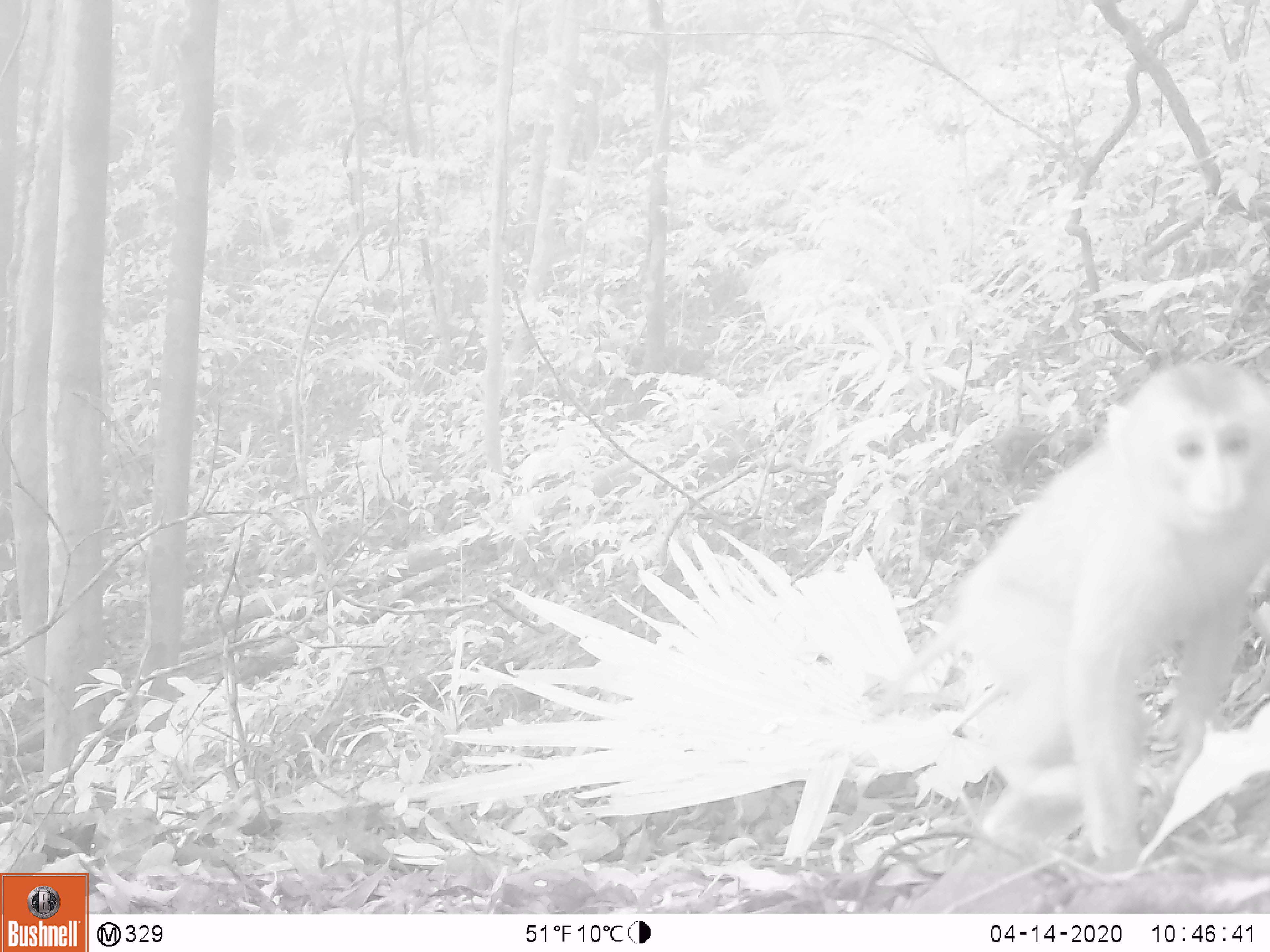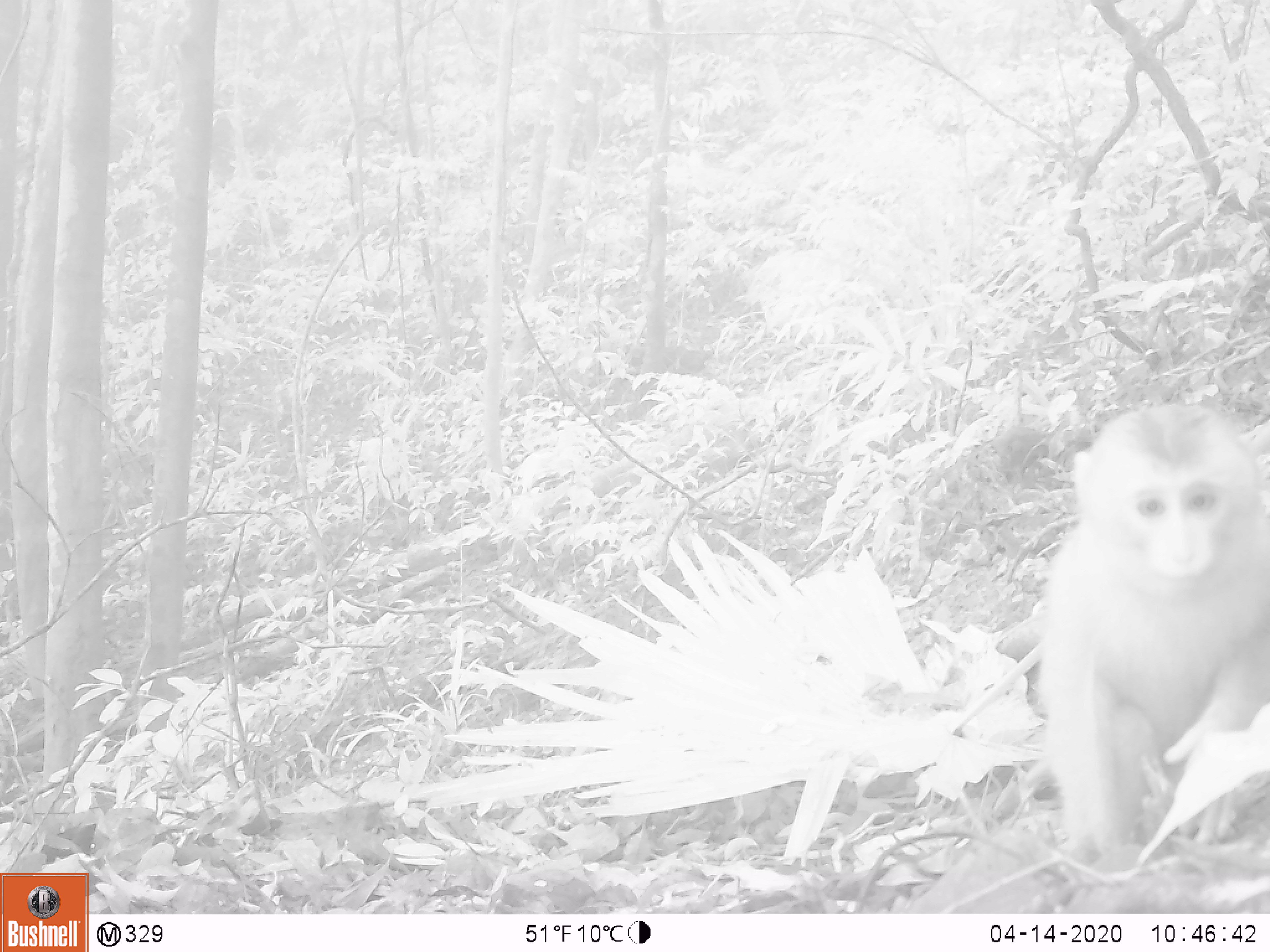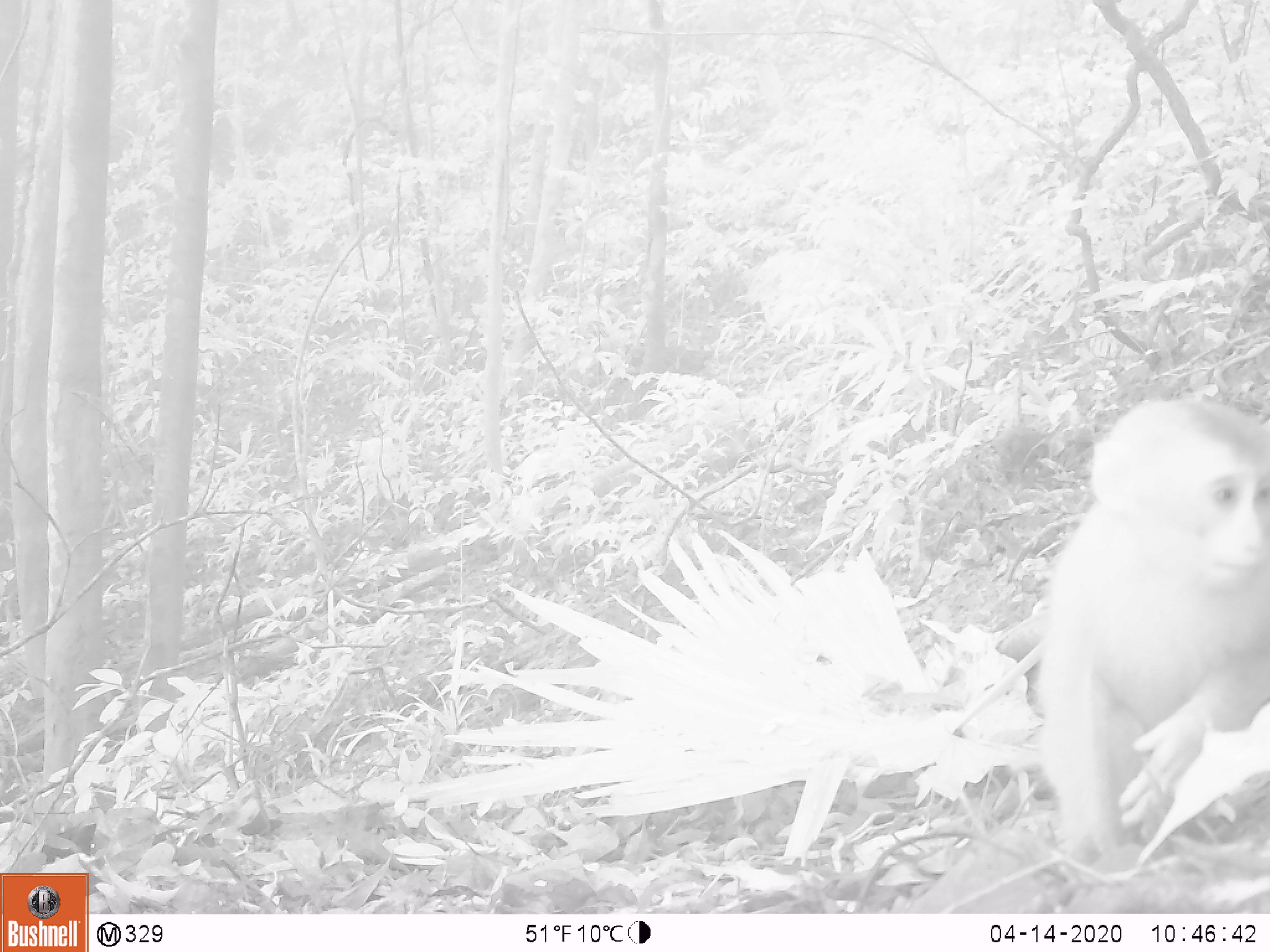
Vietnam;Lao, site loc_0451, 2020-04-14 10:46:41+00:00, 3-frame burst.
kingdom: Animalia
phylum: Chordata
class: Mammalia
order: Primates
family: Cercopithecidae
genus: Macaca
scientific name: Macaca nemestrina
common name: pig-tailed macaque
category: pig tailed macaque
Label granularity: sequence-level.